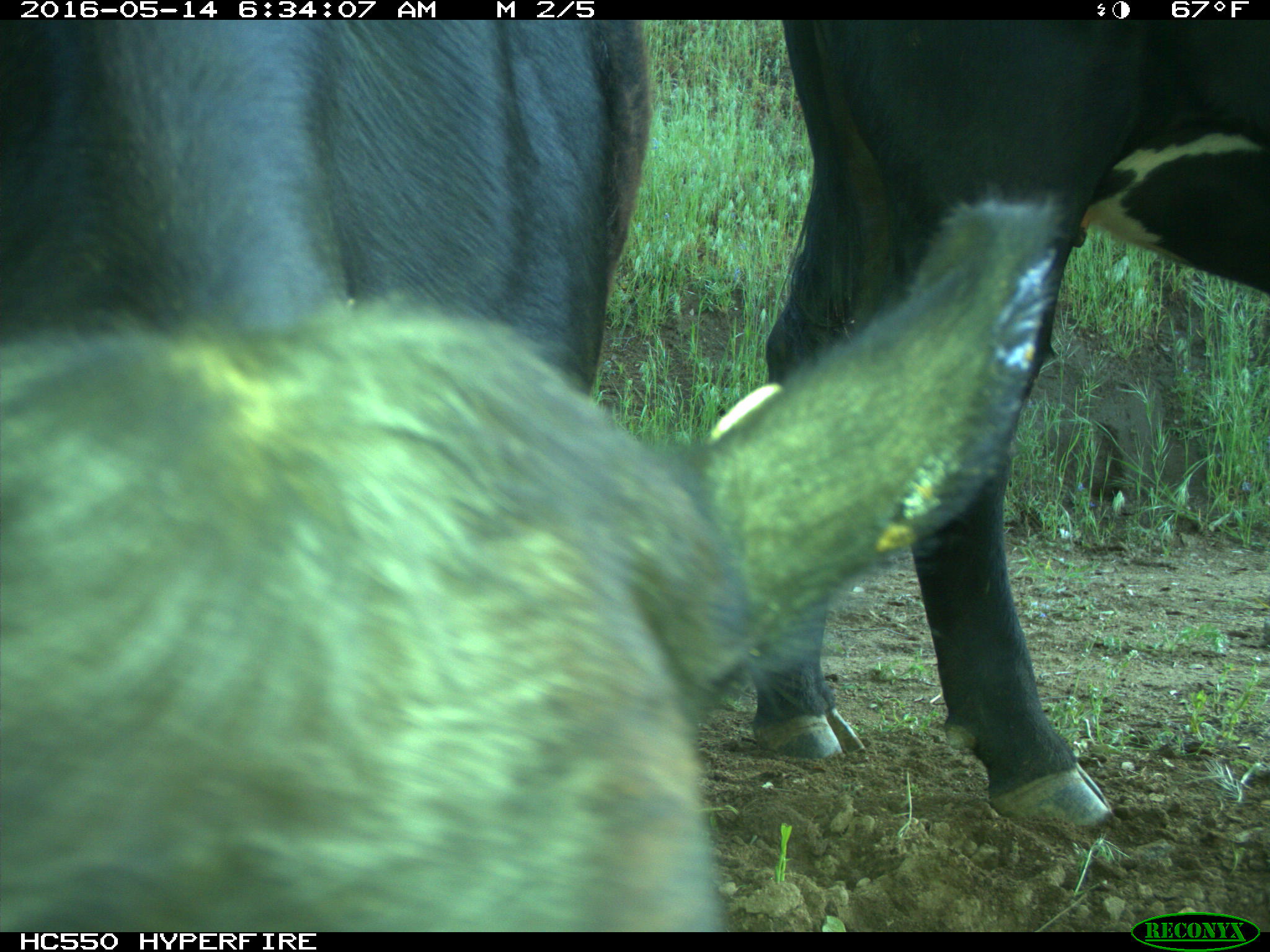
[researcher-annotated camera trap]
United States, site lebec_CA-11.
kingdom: Animalia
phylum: Chordata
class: Mammalia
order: Artiodactyla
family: Bovidae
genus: Bos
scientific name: Bos taurus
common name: domestic cow